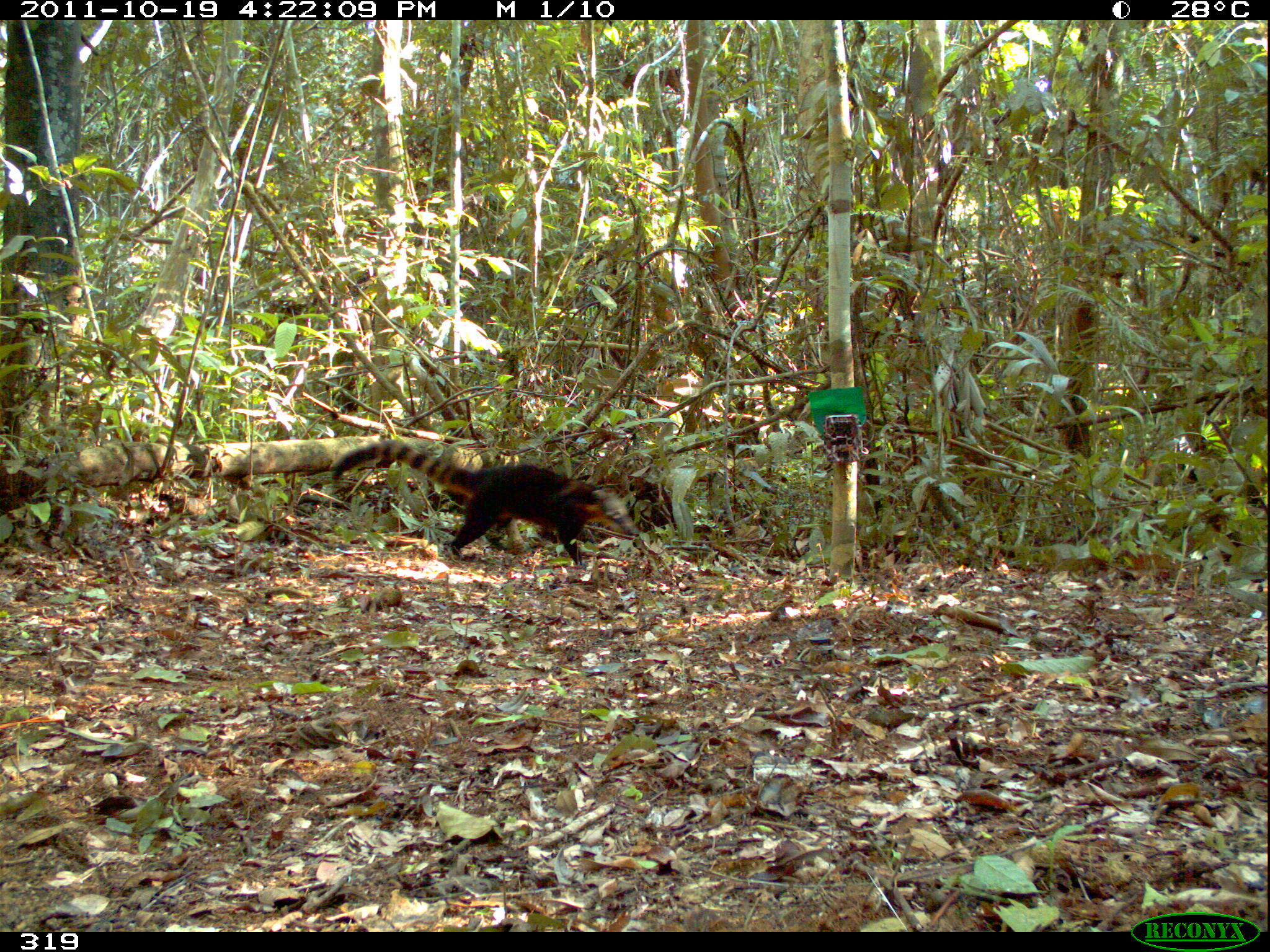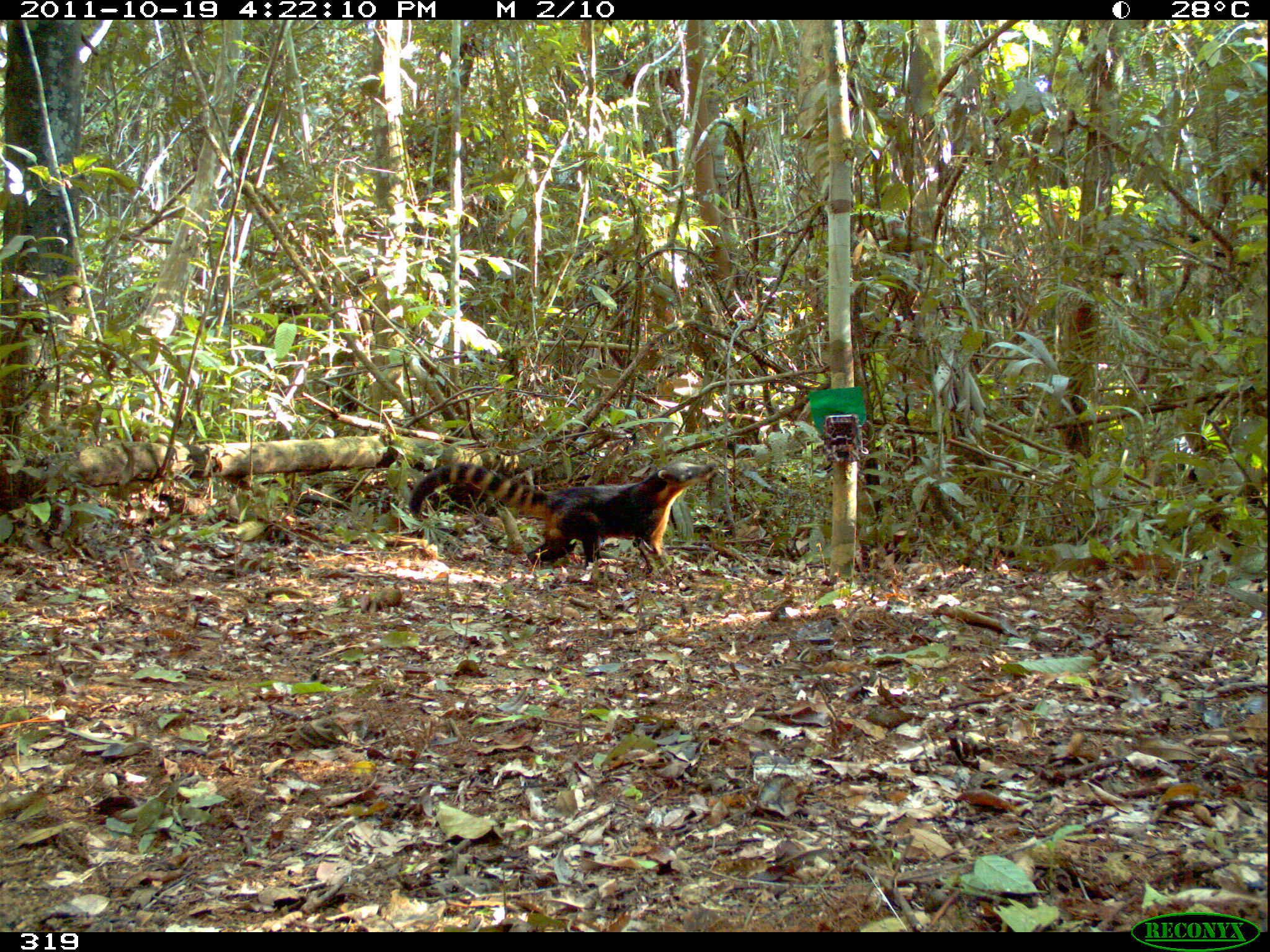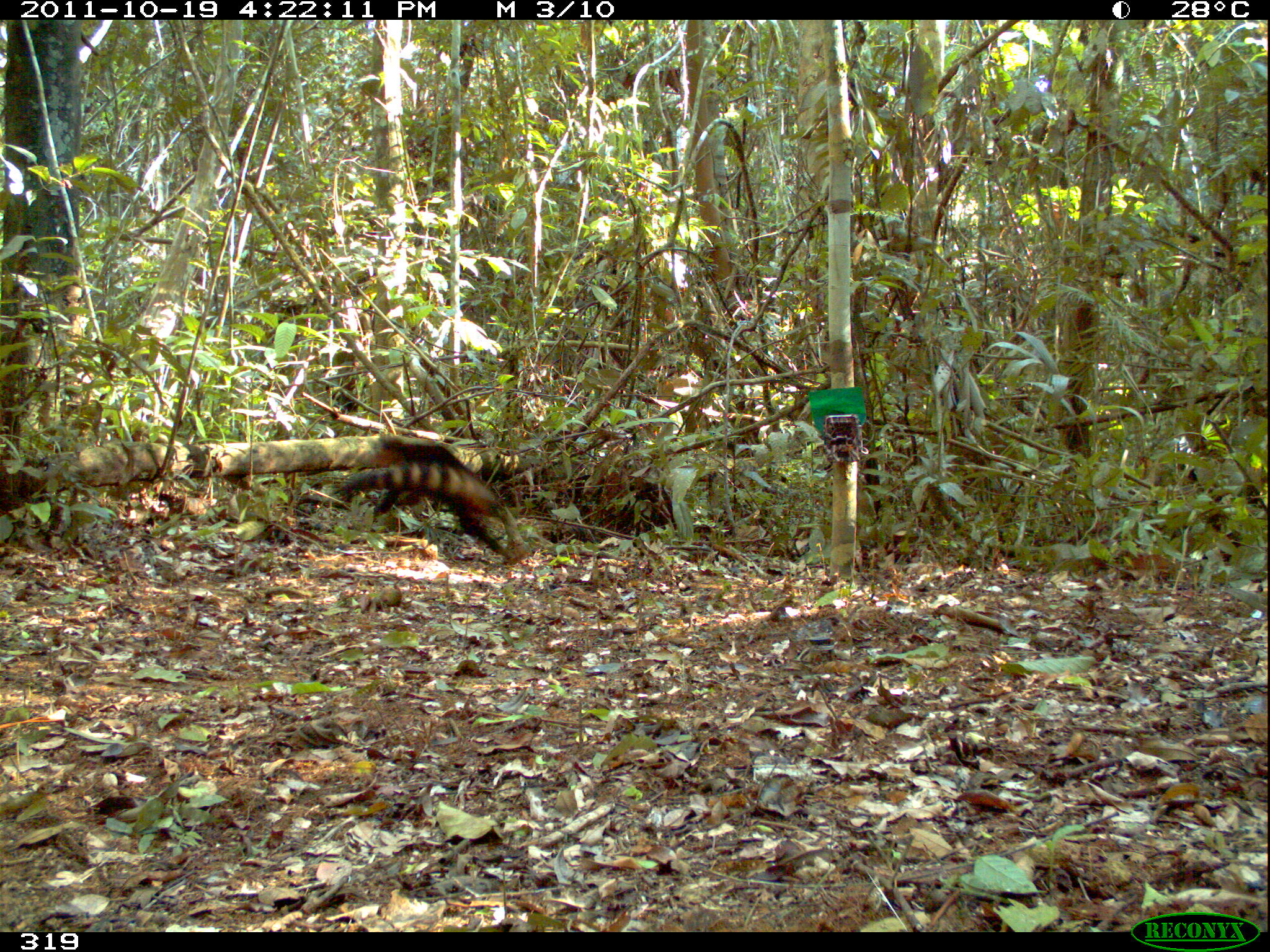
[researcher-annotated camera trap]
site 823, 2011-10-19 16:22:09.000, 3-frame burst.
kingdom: Animalia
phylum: Chordata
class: Mammalia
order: Carnivora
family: Procyonidae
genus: Nasua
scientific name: Nasua nasua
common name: south american coati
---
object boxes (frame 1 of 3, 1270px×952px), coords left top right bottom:
nasua nasua: 331 438 640 566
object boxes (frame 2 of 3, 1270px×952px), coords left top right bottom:
nasua nasua: 409 462 717 576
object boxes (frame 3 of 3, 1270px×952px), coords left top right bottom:
nasua nasua: 332 431 529 562